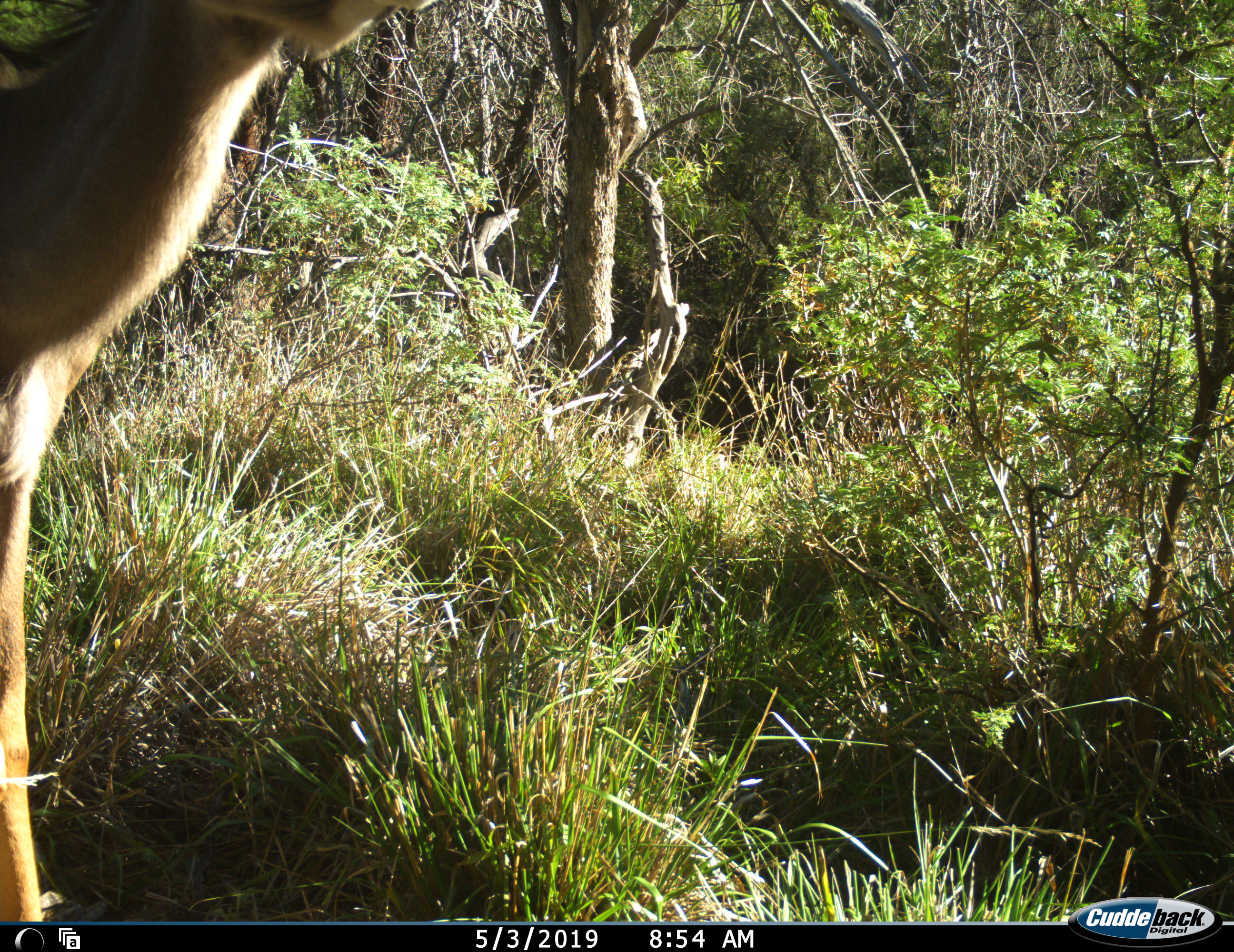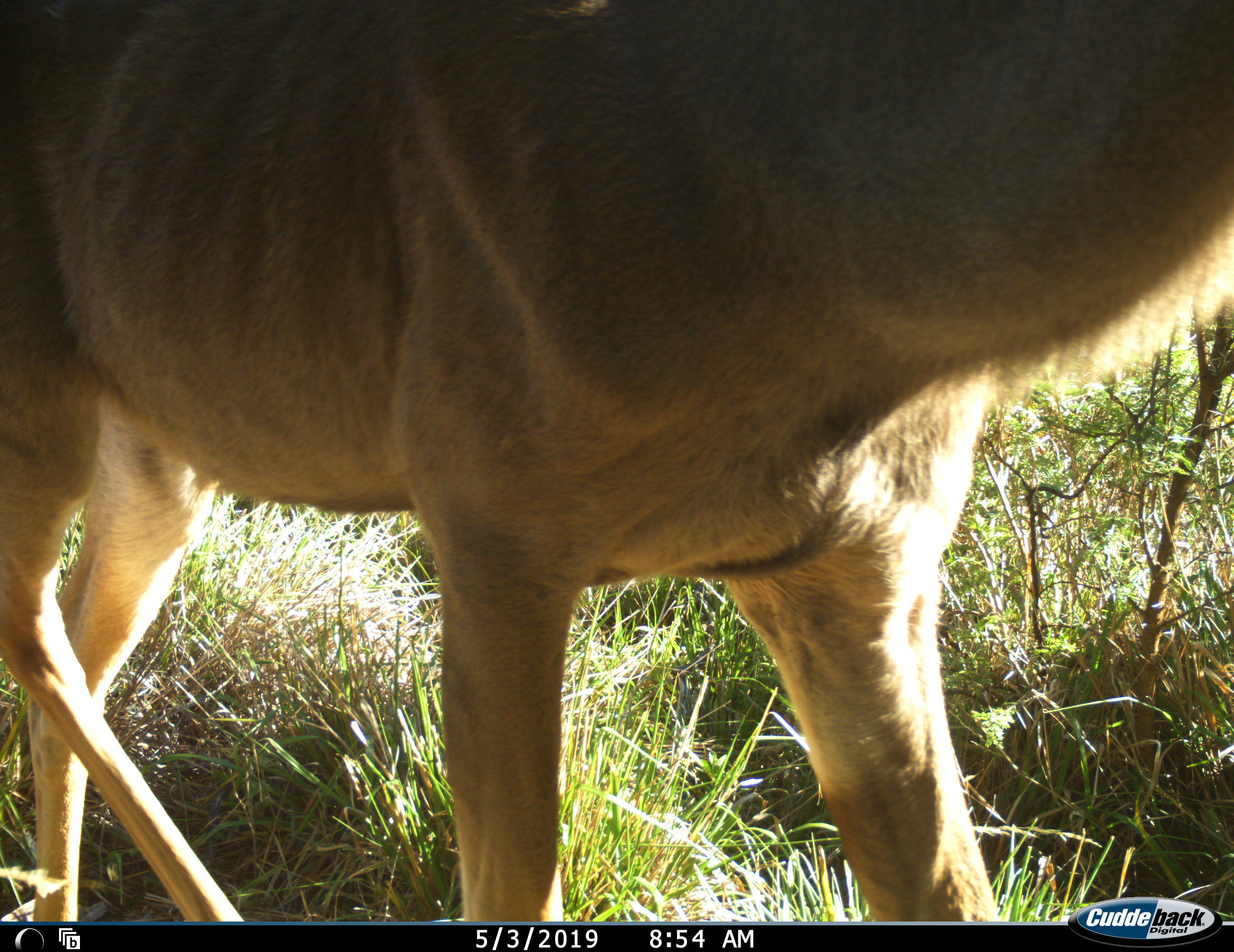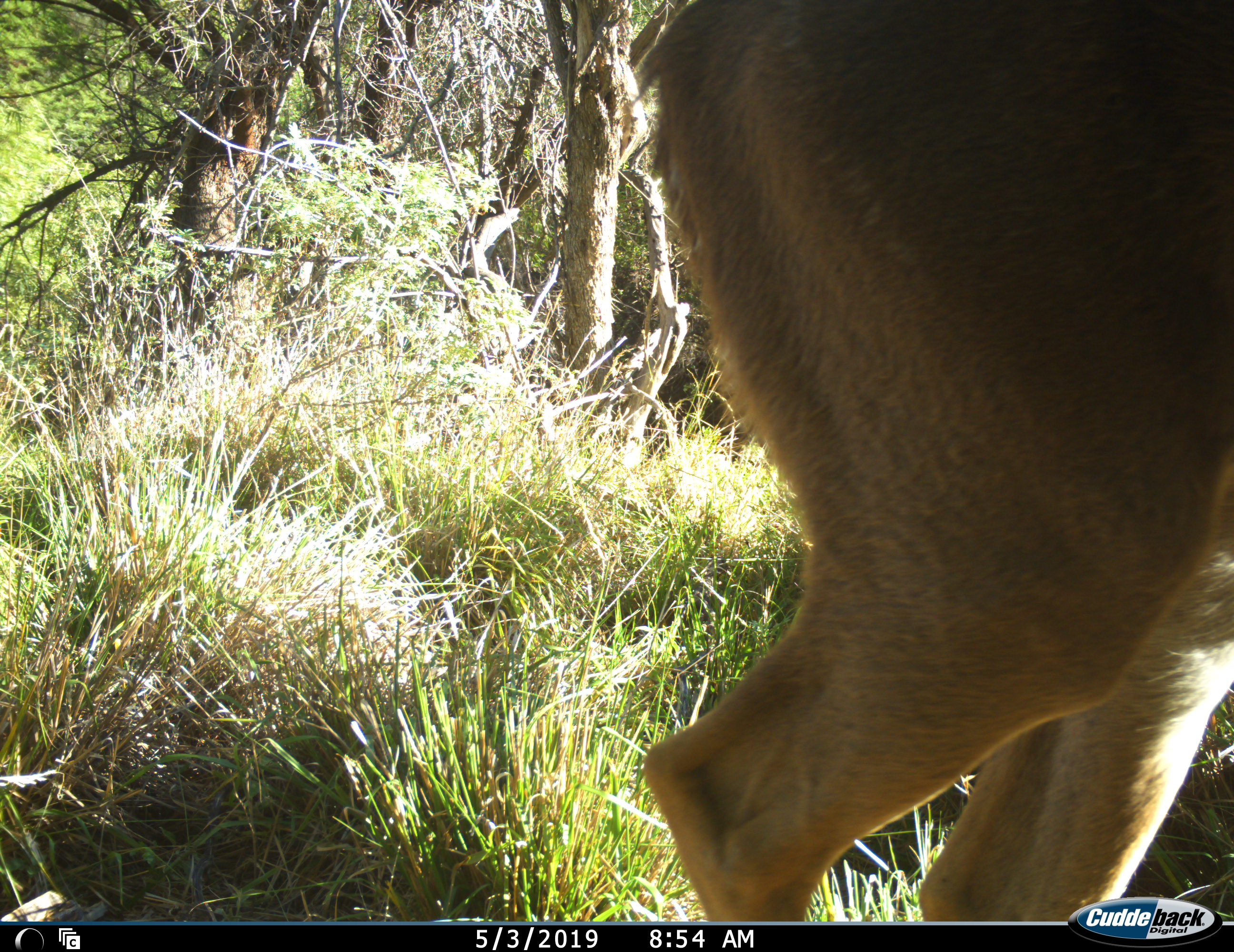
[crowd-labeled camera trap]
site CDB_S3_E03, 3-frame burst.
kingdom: Animalia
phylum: Chordata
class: Mammalia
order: Artiodactyla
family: Bovidae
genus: Tragelaphus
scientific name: Tragelaphus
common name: kudu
Kudu (Tragelaphus), count 1. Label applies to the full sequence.